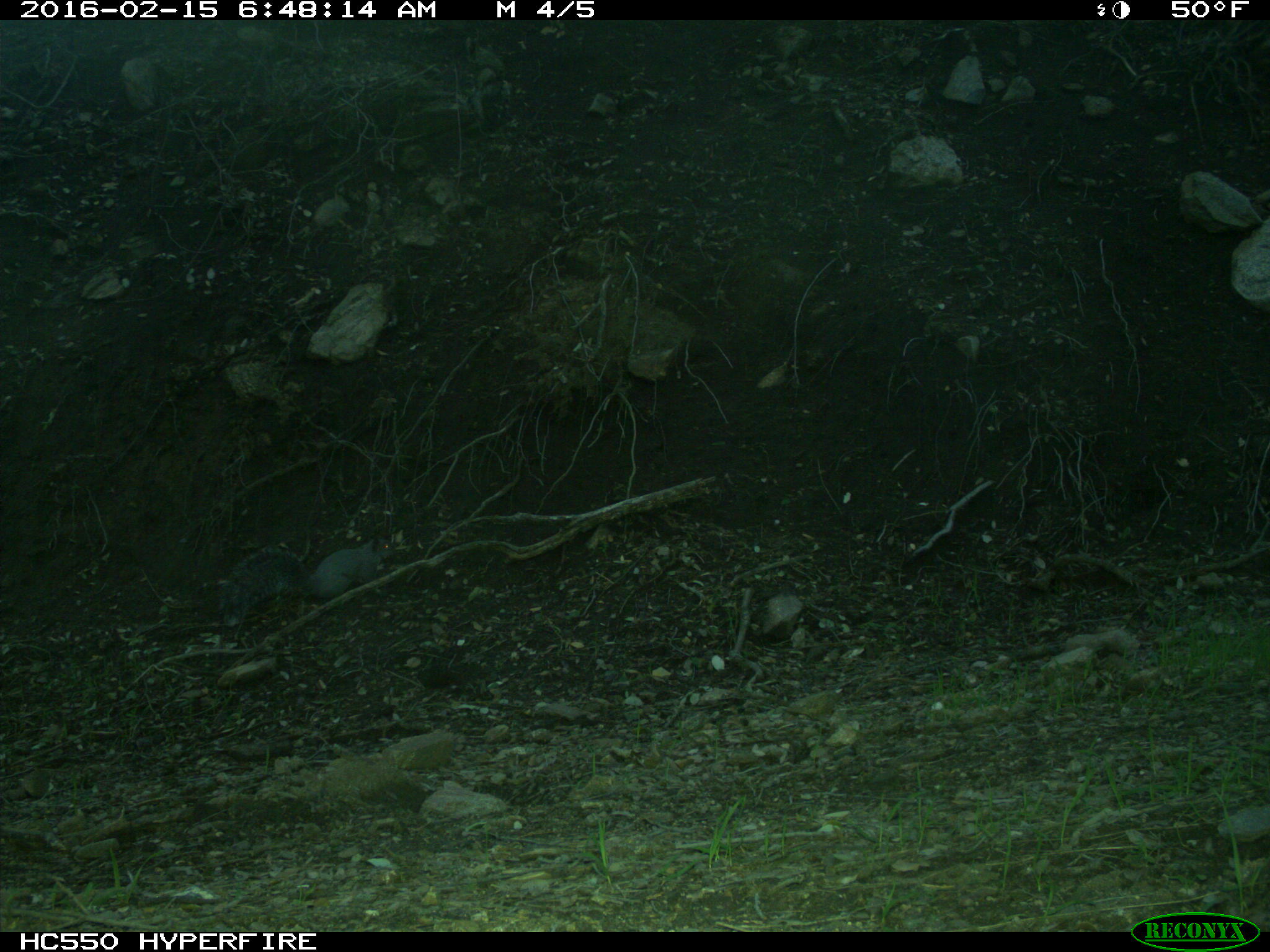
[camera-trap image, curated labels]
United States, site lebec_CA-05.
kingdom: Animalia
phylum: Chordata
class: Mammalia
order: Rodentia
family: Sciuridae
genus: Sciurus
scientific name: Sciurus carolinensis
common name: eastern gray squirrel